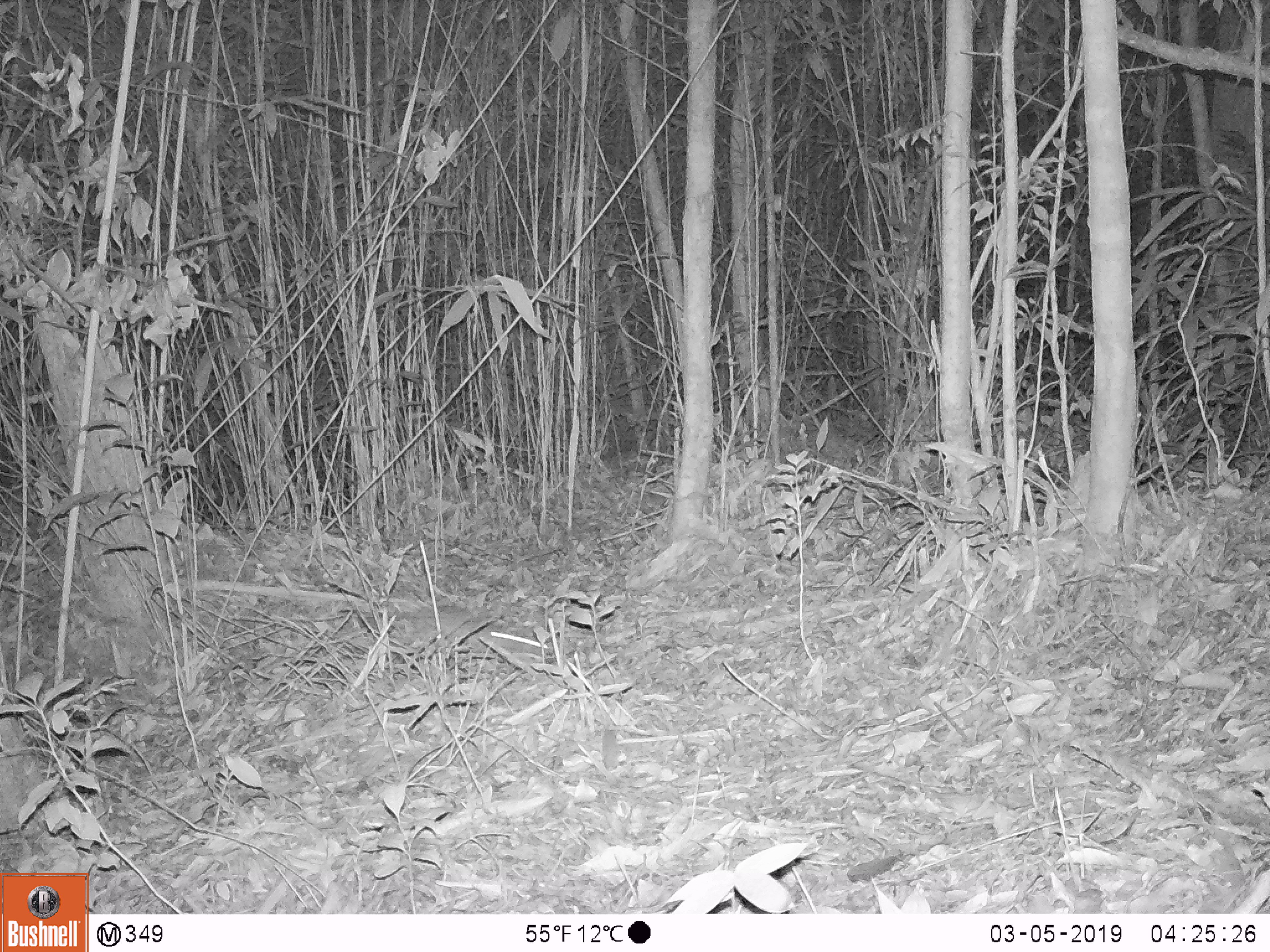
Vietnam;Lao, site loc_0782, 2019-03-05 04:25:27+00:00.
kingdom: Animalia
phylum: Chordata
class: Mammalia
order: Rodentia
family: Muridae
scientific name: Muridae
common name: old-world mice and rats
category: unidentified murid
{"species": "unidentified murid (old-world mice and rats) (Muridae)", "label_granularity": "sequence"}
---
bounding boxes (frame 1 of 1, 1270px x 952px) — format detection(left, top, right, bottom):
unidentified murid: detection(355, 604, 548, 659)